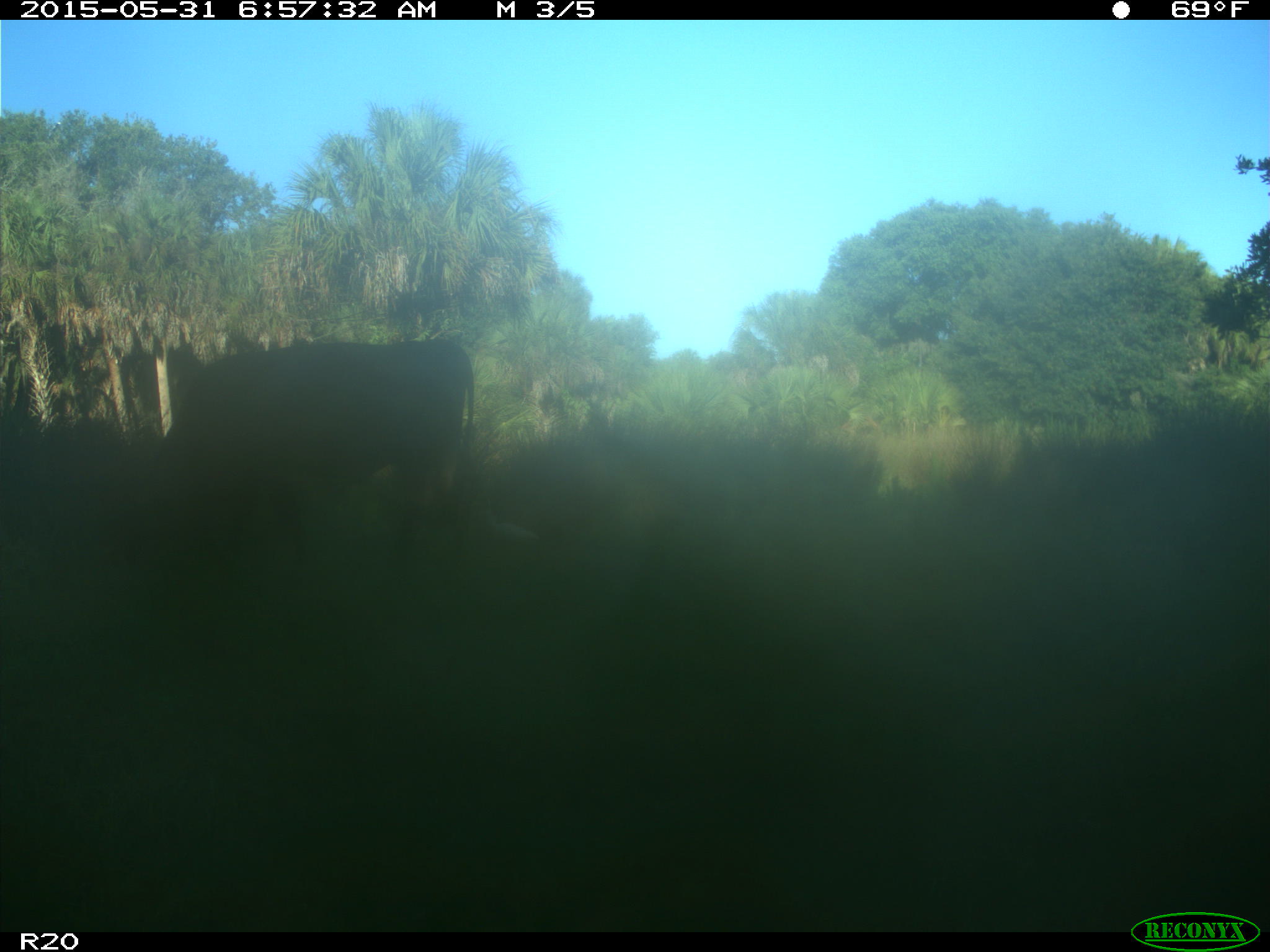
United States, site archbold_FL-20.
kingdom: Animalia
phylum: Chordata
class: Mammalia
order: Artiodactyla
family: Bovidae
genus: Bos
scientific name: Bos taurus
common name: domestic cow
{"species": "Bos taurus (domestic cow)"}